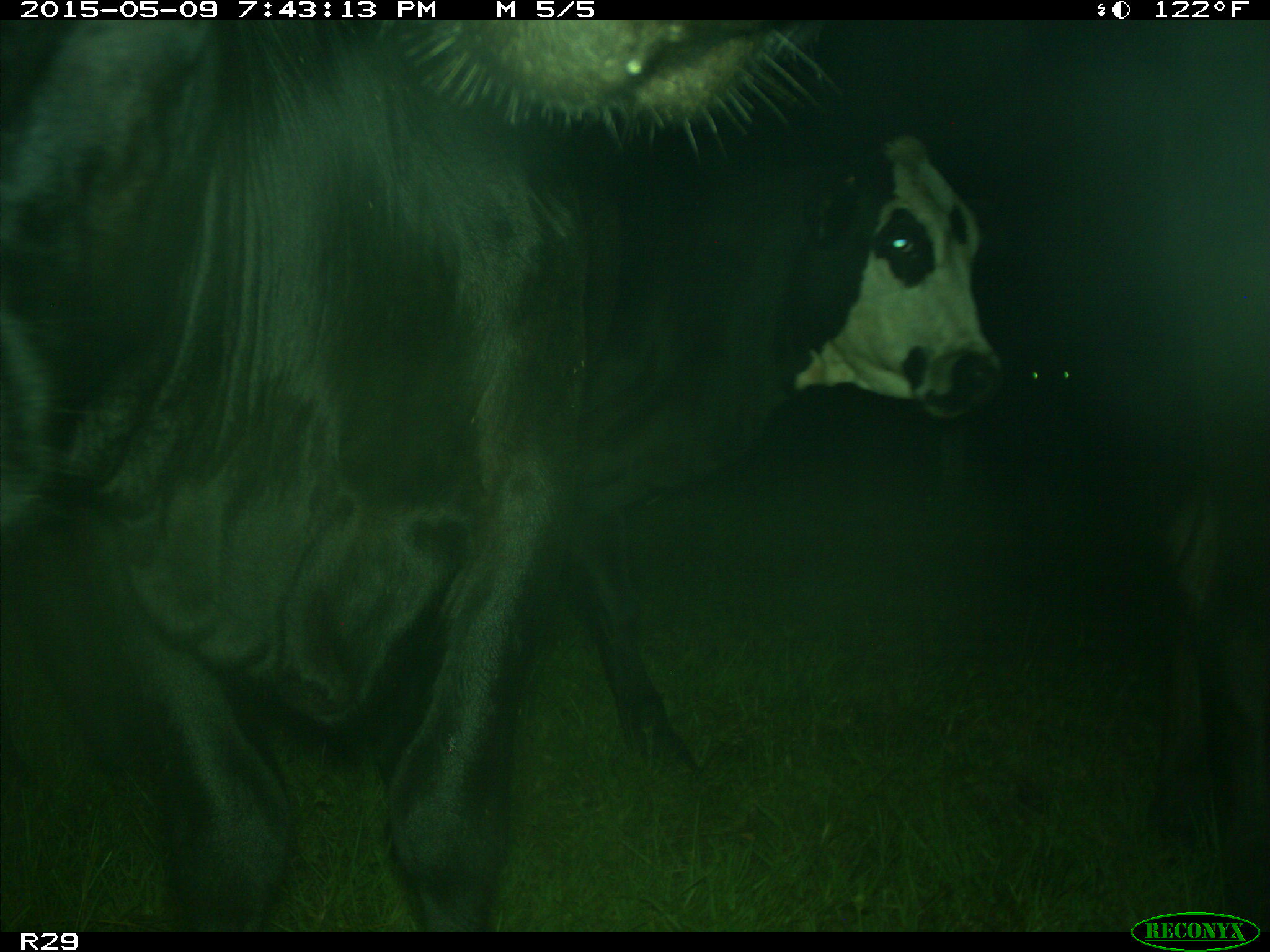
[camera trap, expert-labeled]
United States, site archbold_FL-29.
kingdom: Animalia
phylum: Chordata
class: Mammalia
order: Artiodactyla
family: Bovidae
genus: Bos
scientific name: Bos taurus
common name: domestic cow